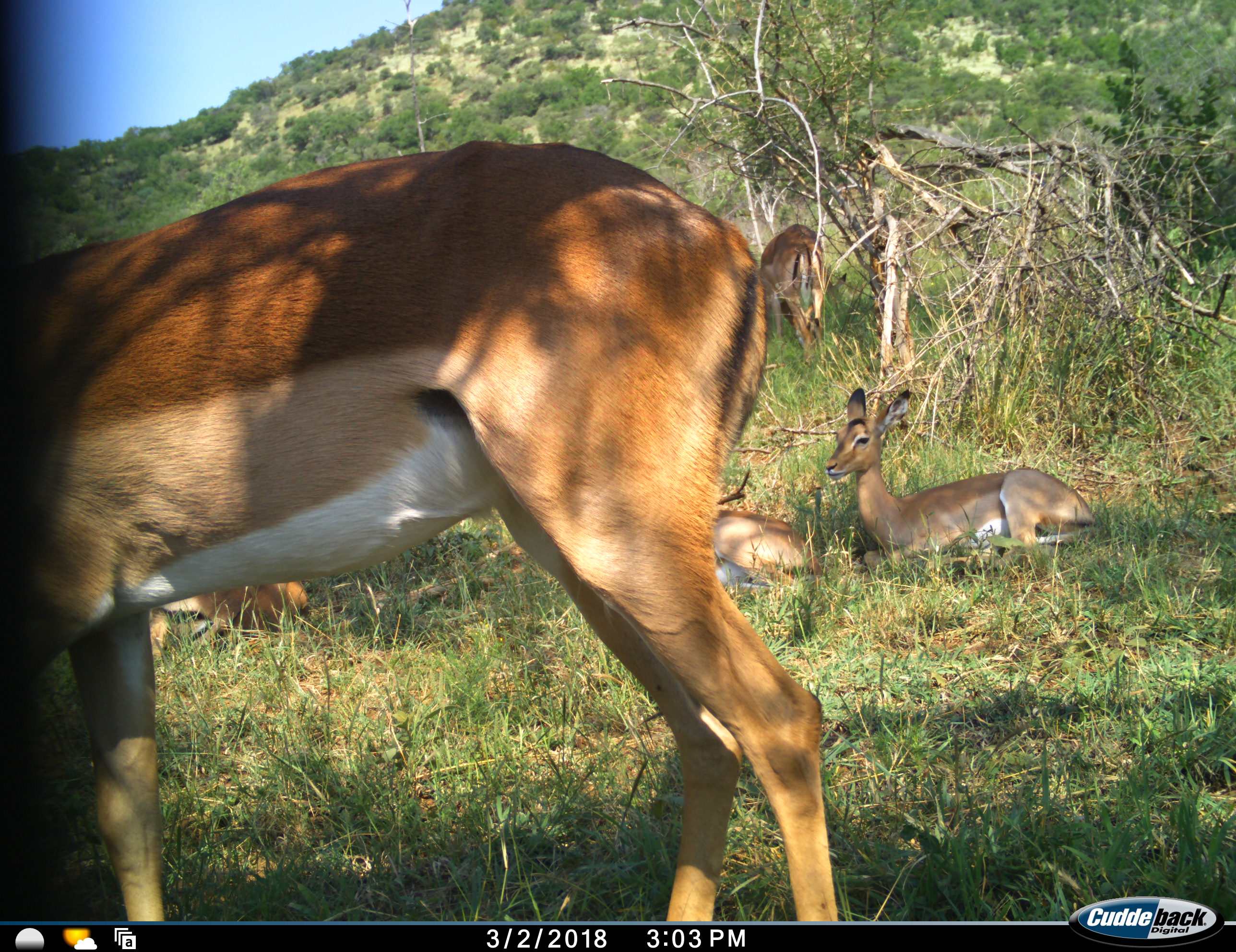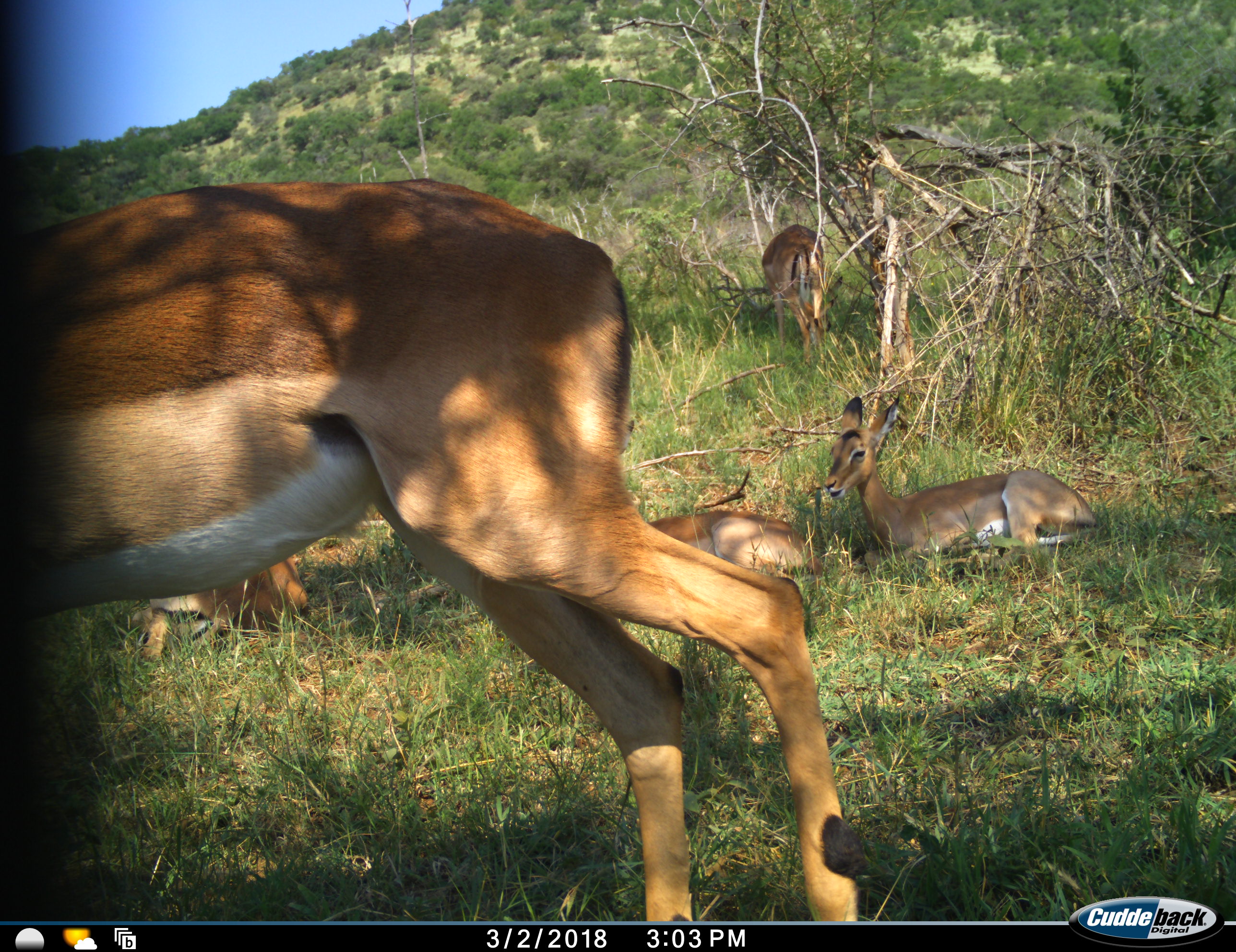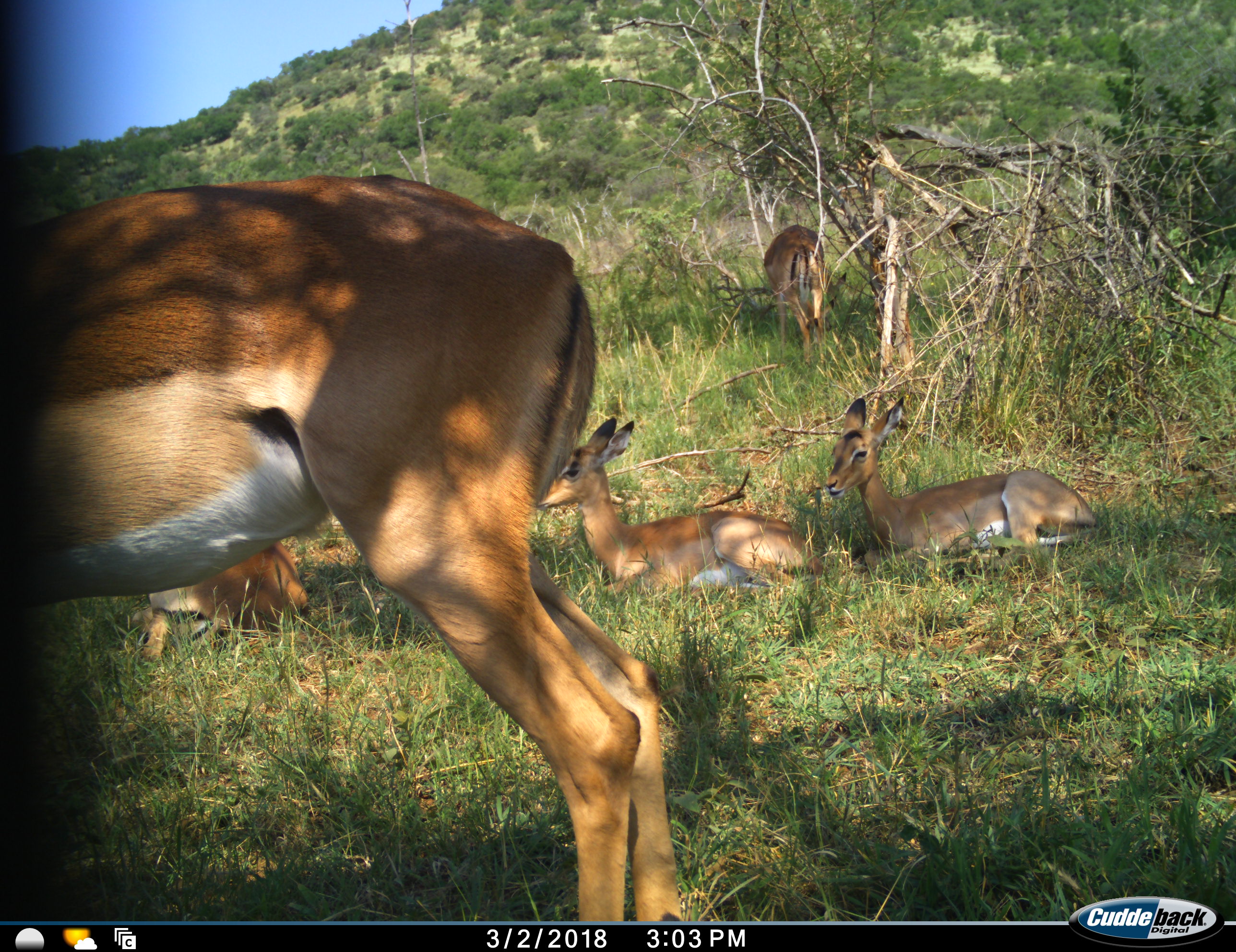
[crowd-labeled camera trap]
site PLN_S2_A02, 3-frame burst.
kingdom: Animalia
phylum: Chordata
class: Mammalia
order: Artiodactyla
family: Bovidae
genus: Aepyceros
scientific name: Aepyceros melampus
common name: impala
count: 5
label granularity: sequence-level